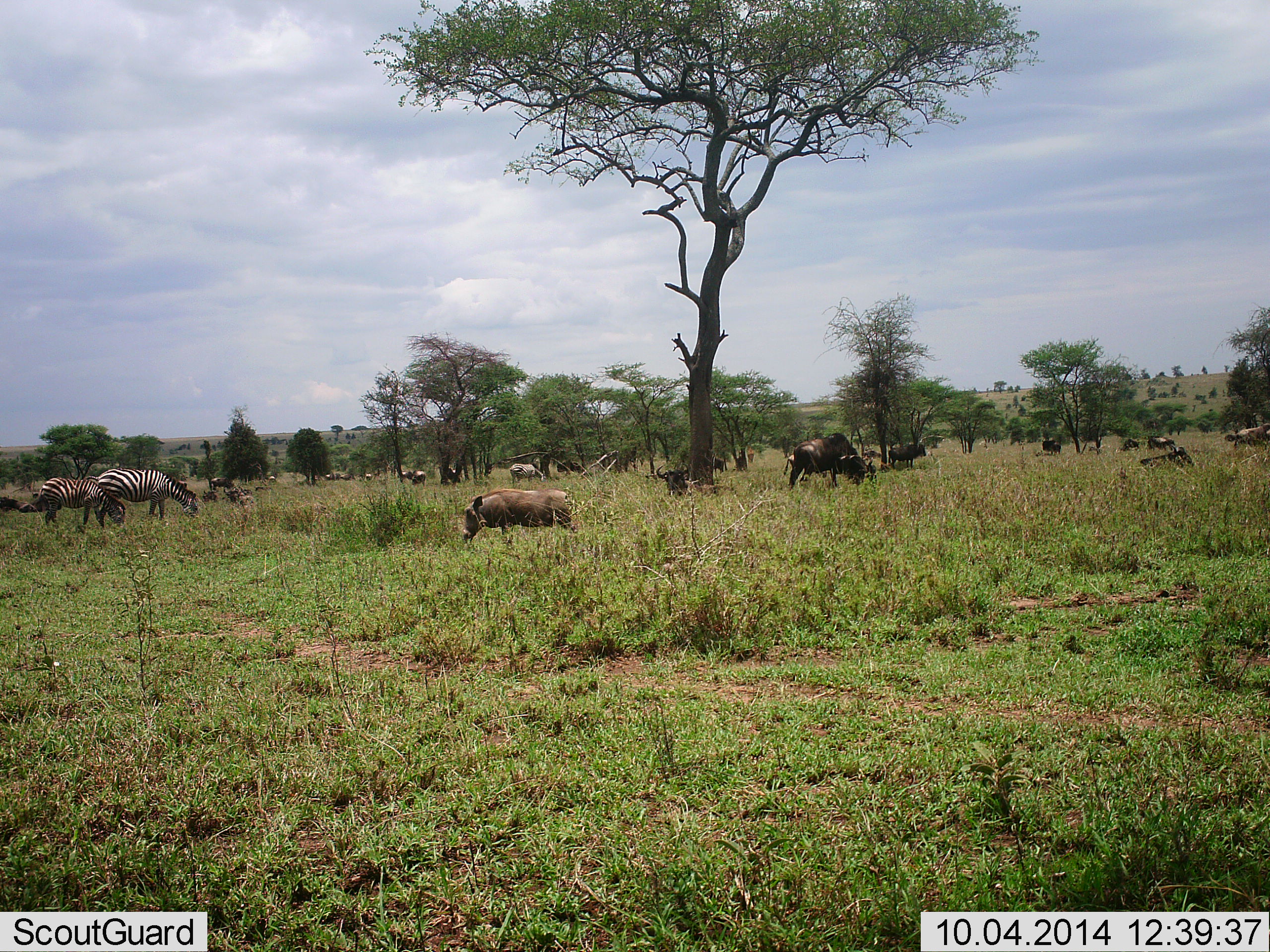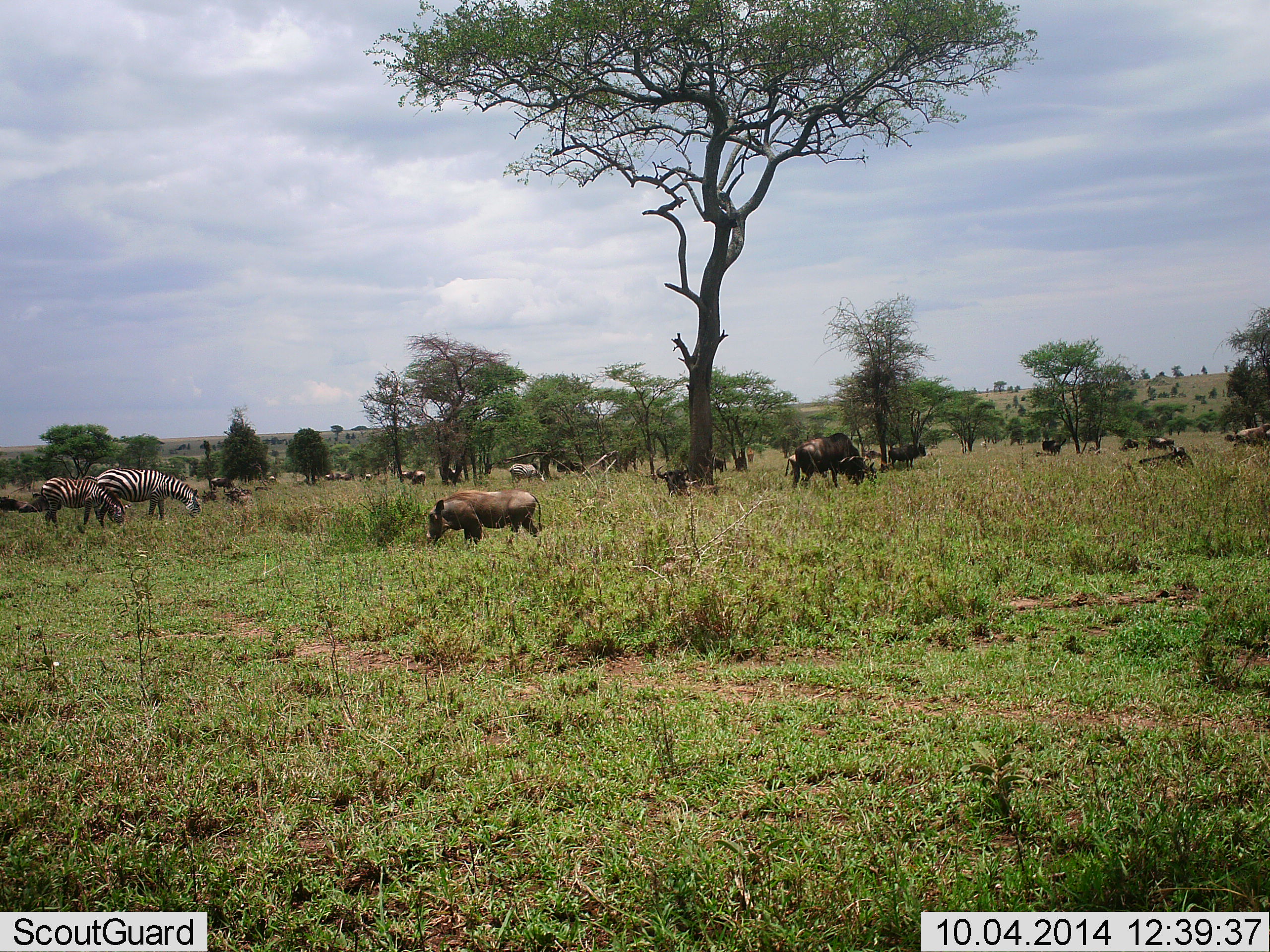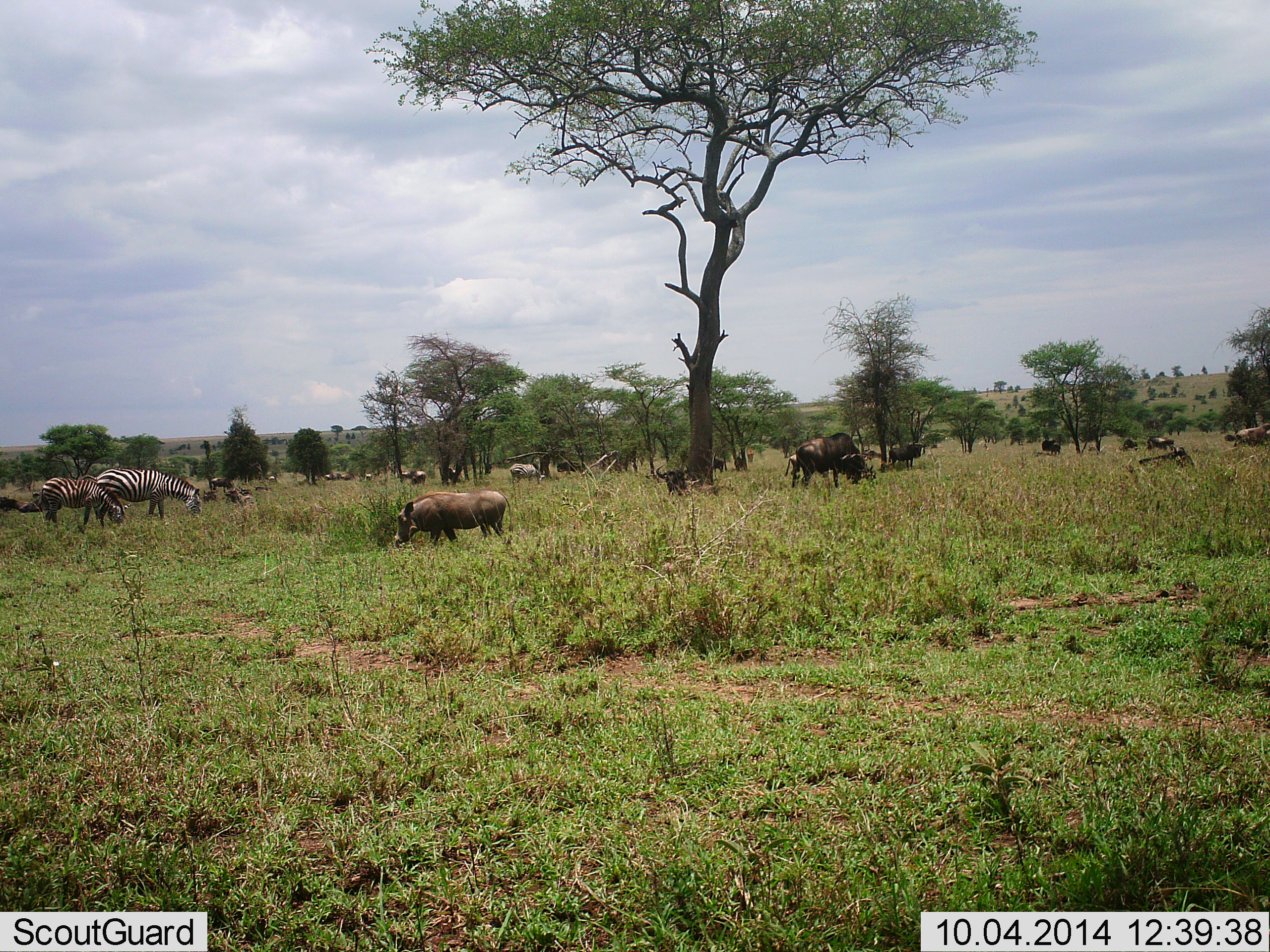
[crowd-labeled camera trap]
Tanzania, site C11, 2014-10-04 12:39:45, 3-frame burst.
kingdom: Animalia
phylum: Chordata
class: Mammalia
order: Artiodactyla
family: Suidae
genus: Phacochoerus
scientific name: Phacochoerus africanus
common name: warthog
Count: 1.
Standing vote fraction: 27%.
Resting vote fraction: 0%.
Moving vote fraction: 73%.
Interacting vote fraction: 0%.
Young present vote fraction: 0%.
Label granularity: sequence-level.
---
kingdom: Animalia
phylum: Chordata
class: Mammalia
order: Artiodactyla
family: Bovidae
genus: Connochaetes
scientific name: Connochaetes taurinus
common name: blue wildebeest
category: wildebeest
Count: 11-50.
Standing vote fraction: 80%.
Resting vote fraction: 30%.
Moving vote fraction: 20%.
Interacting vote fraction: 0%.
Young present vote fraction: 0%.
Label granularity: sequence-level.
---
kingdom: Animalia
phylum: Chordata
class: Mammalia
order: Perissodactyla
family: Equidae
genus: Equus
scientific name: Equus quagga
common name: plains zebra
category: zebra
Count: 3.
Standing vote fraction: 33%.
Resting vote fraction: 8%.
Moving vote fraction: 8%.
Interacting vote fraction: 0%.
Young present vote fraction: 25%.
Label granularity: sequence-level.